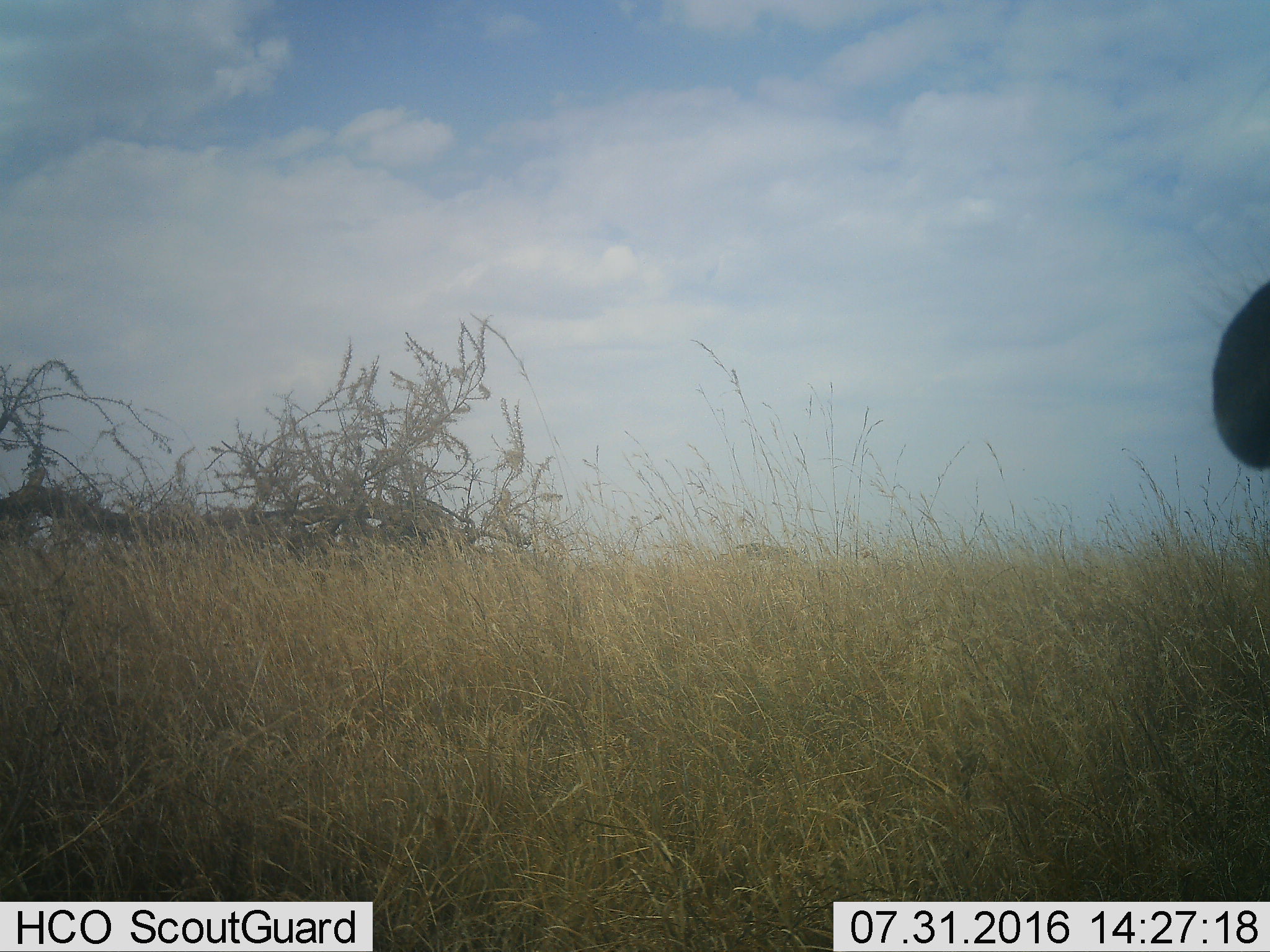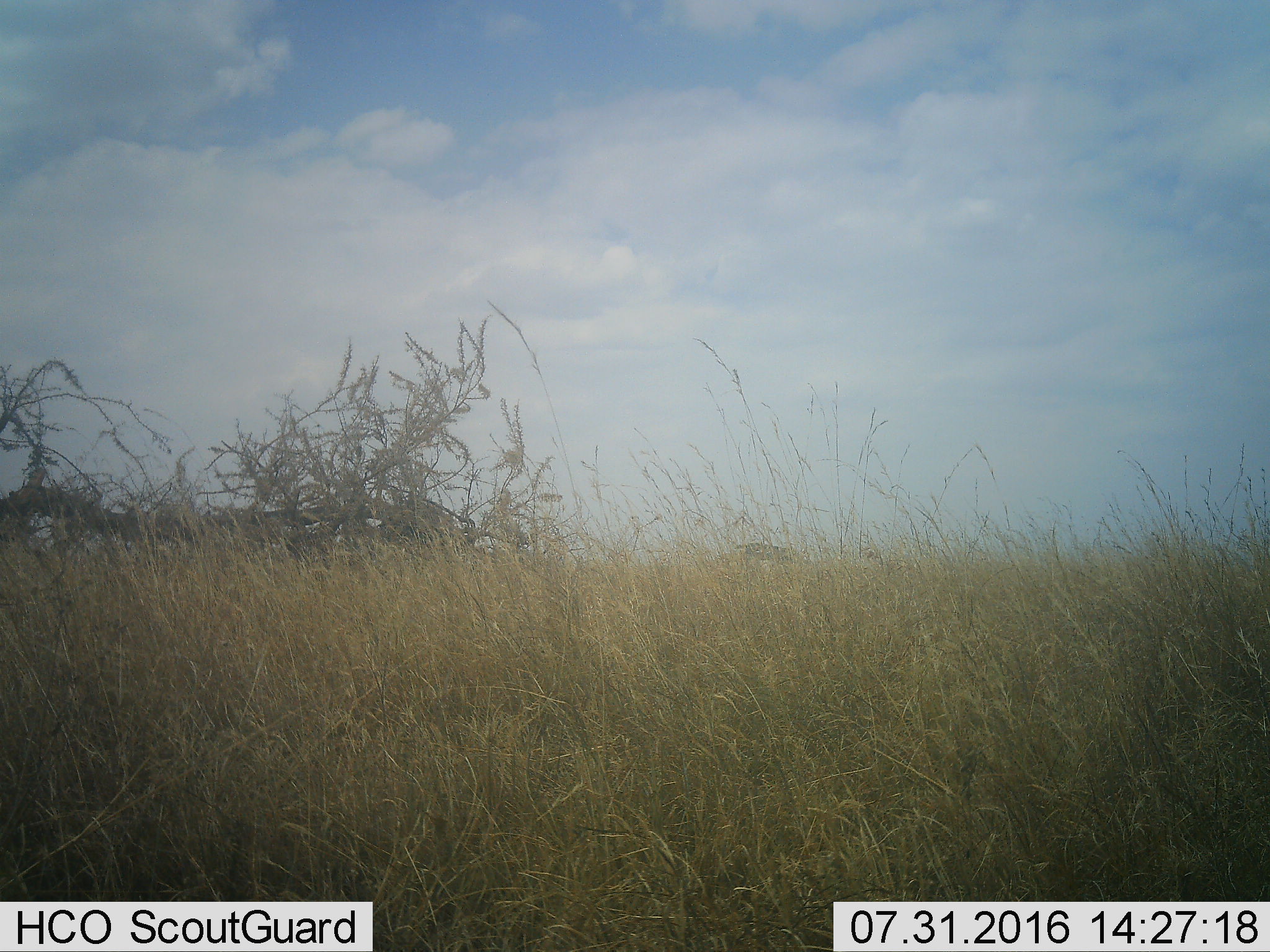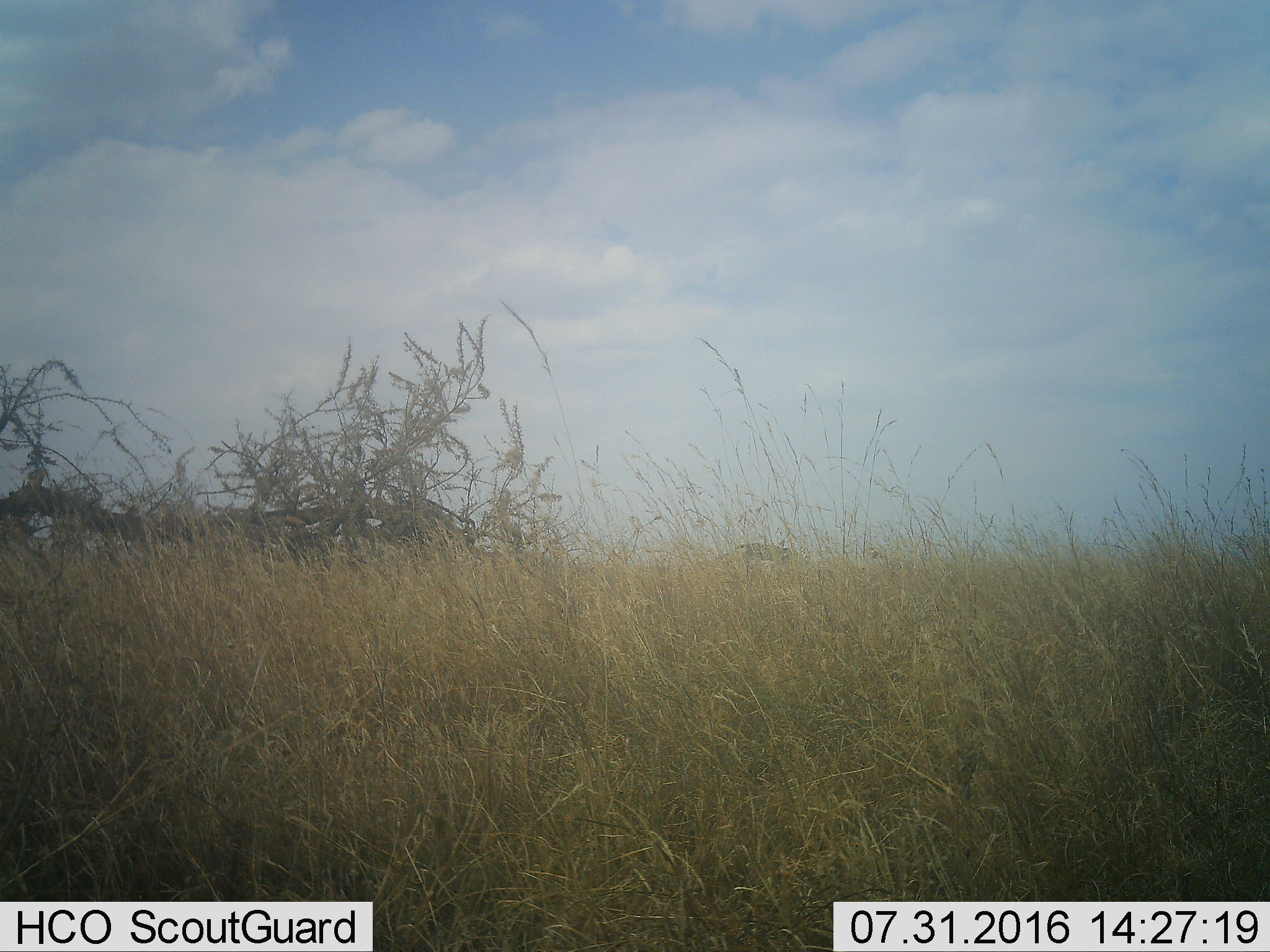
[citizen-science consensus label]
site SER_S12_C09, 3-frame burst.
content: unidentified animal